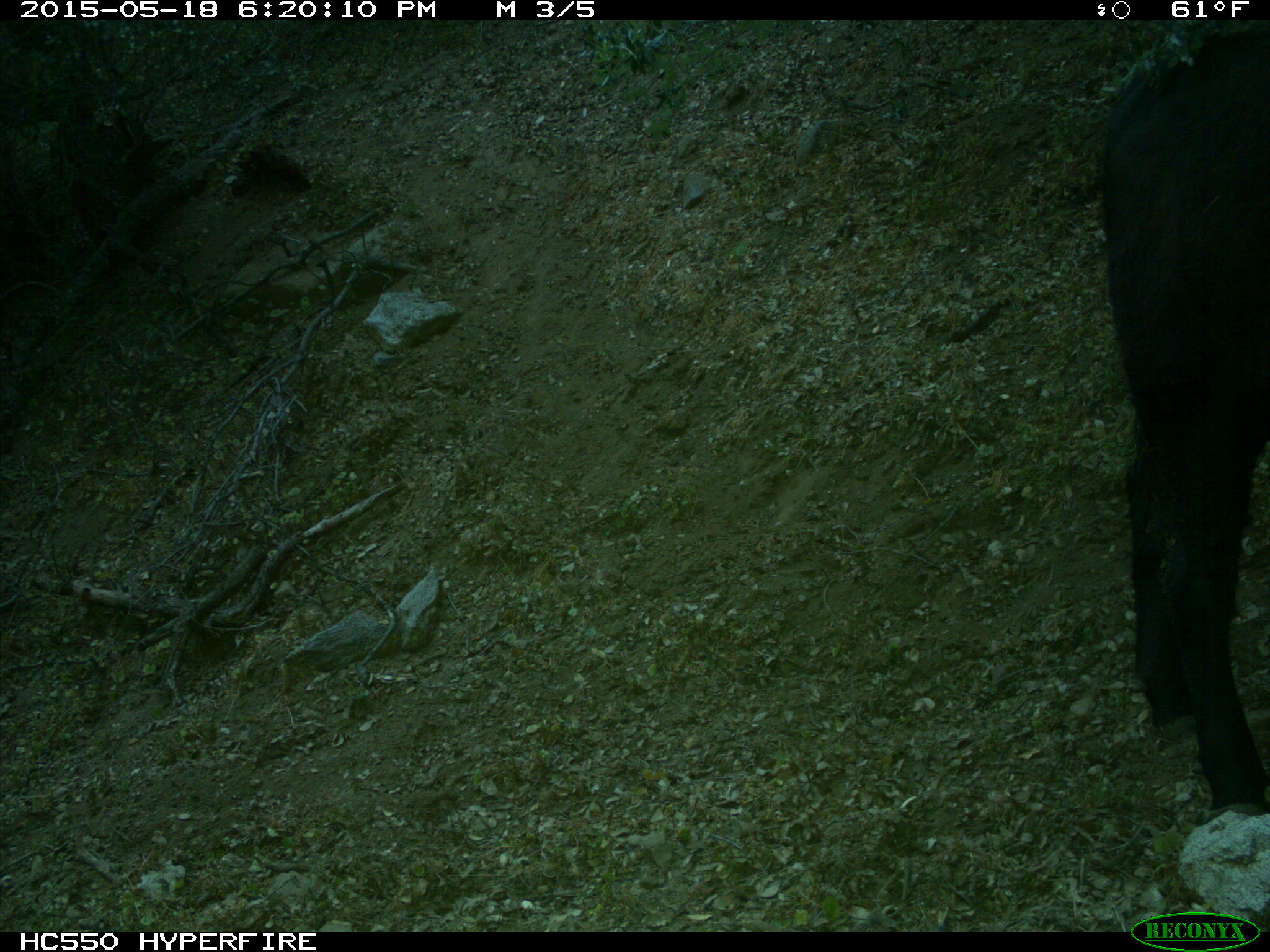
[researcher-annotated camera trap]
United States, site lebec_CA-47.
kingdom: Animalia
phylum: Chordata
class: Mammalia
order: Artiodactyla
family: Bovidae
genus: Bos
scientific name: Bos taurus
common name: domestic cow